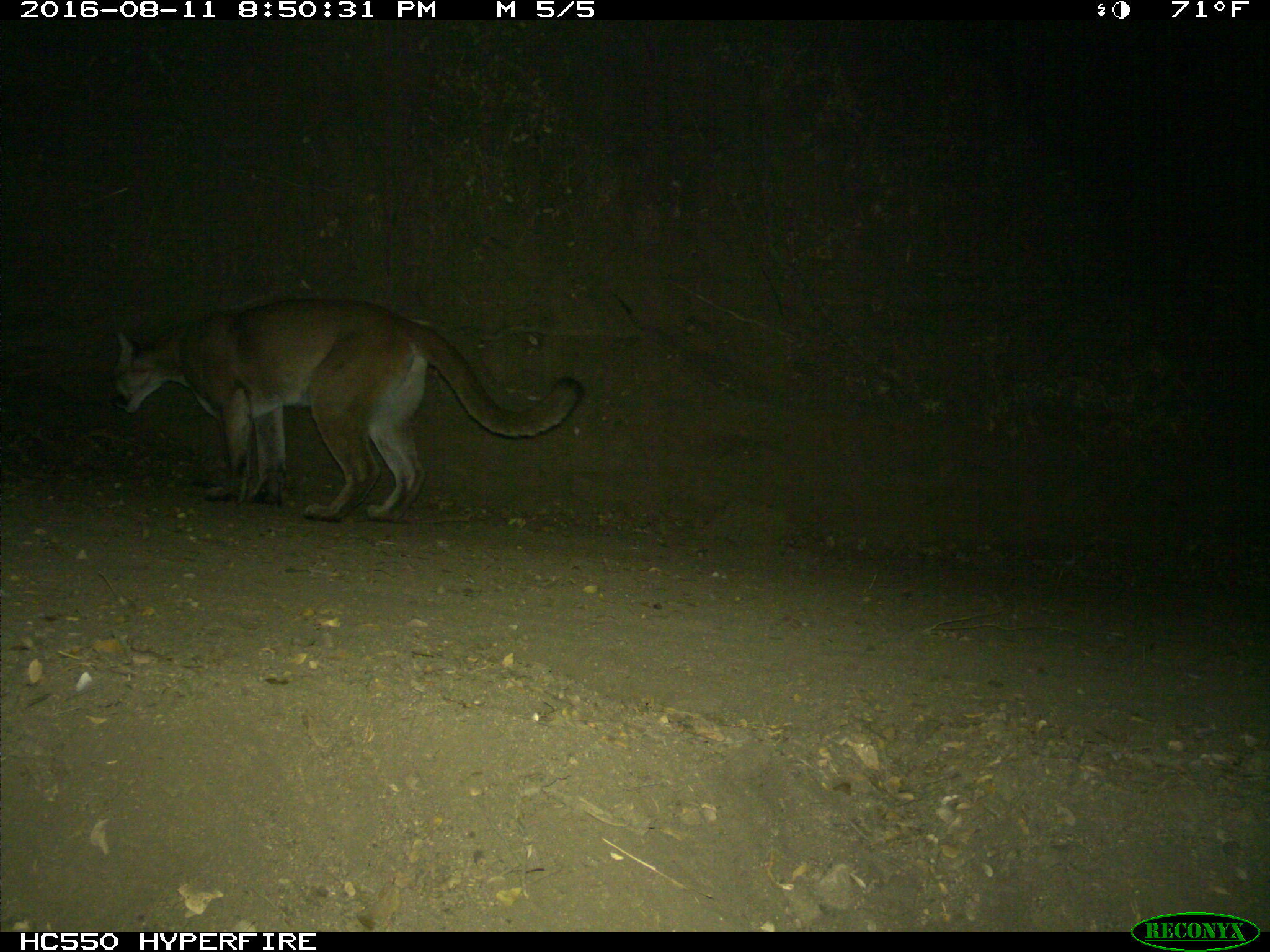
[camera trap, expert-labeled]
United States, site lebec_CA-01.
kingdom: Animalia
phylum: Chordata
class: Mammalia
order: Carnivora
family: Felidae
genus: Puma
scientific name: Puma concolor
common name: mountain lion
Puma concolor (mountain lion).